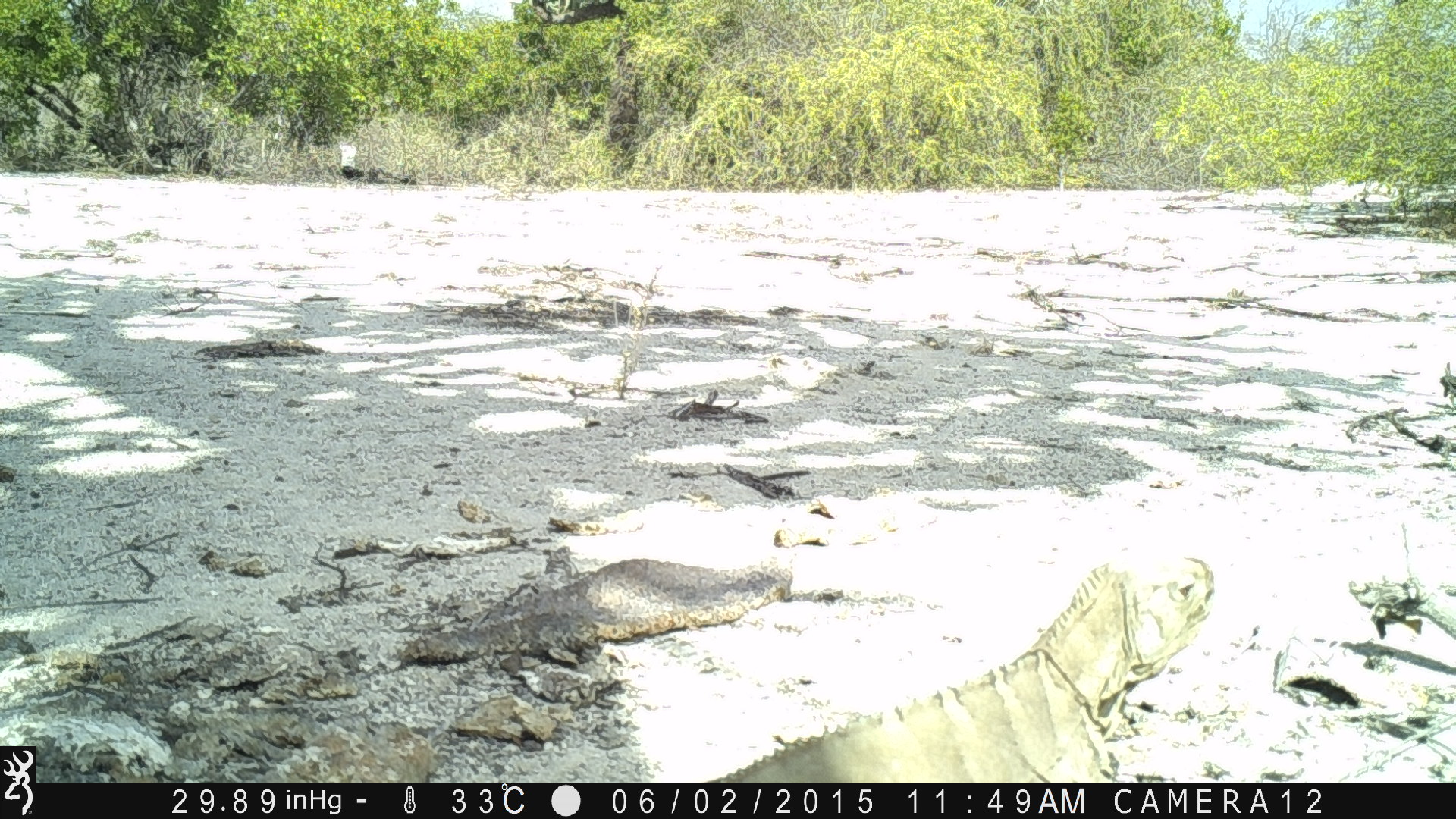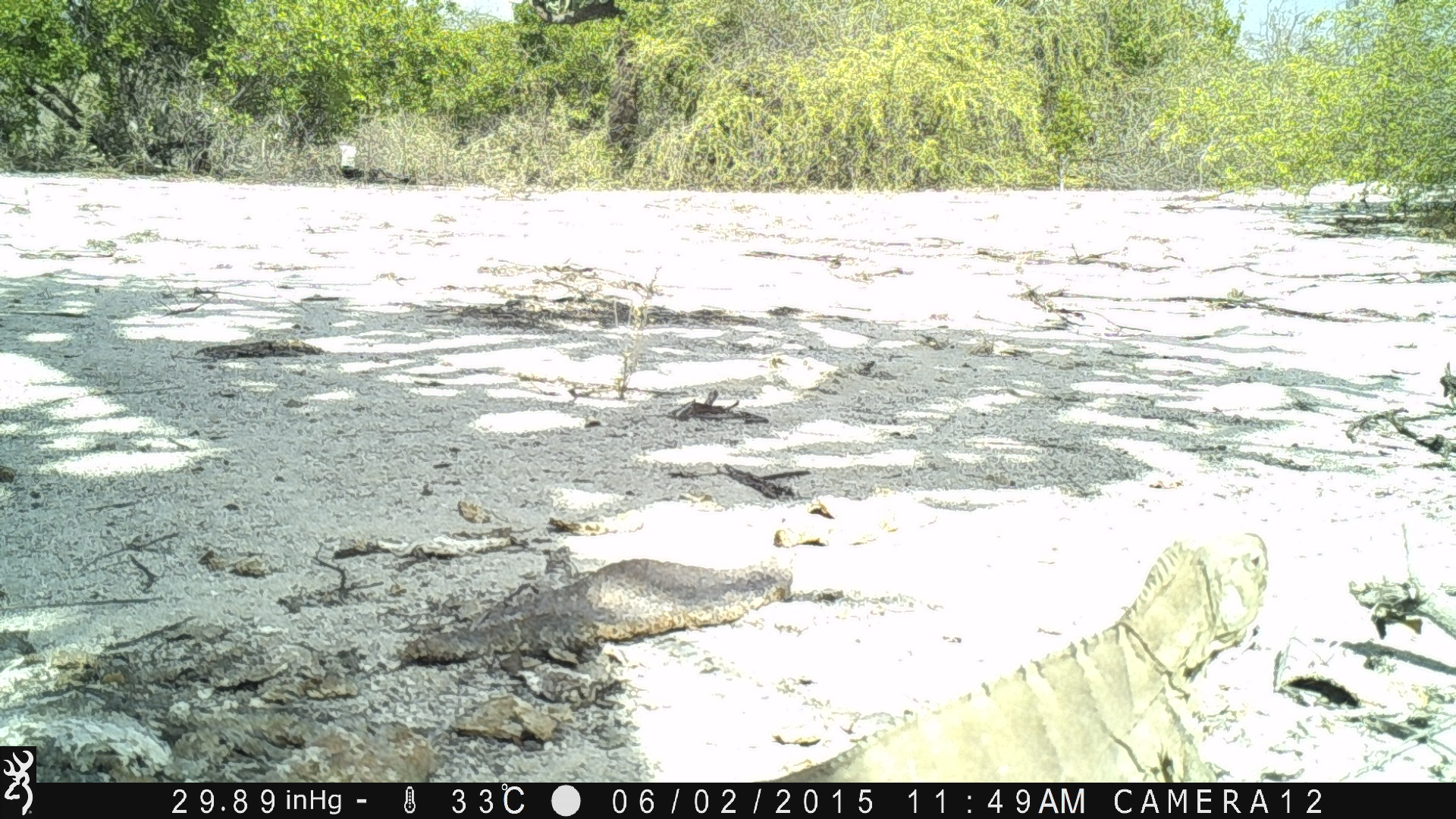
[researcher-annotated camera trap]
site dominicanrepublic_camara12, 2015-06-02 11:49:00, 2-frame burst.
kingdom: Animalia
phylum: Chordata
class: Reptilia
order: Squamata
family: Iguanidae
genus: Iguana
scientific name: Iguana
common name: typical iguanas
Iguana (typical iguanas).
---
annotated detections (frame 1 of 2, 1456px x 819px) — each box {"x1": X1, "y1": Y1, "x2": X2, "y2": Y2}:
iguana: {"x1": 702, "y1": 547, "x2": 1224, "y2": 783}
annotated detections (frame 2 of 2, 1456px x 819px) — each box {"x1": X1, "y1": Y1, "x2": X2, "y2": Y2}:
iguana: {"x1": 761, "y1": 526, "x2": 1273, "y2": 783}